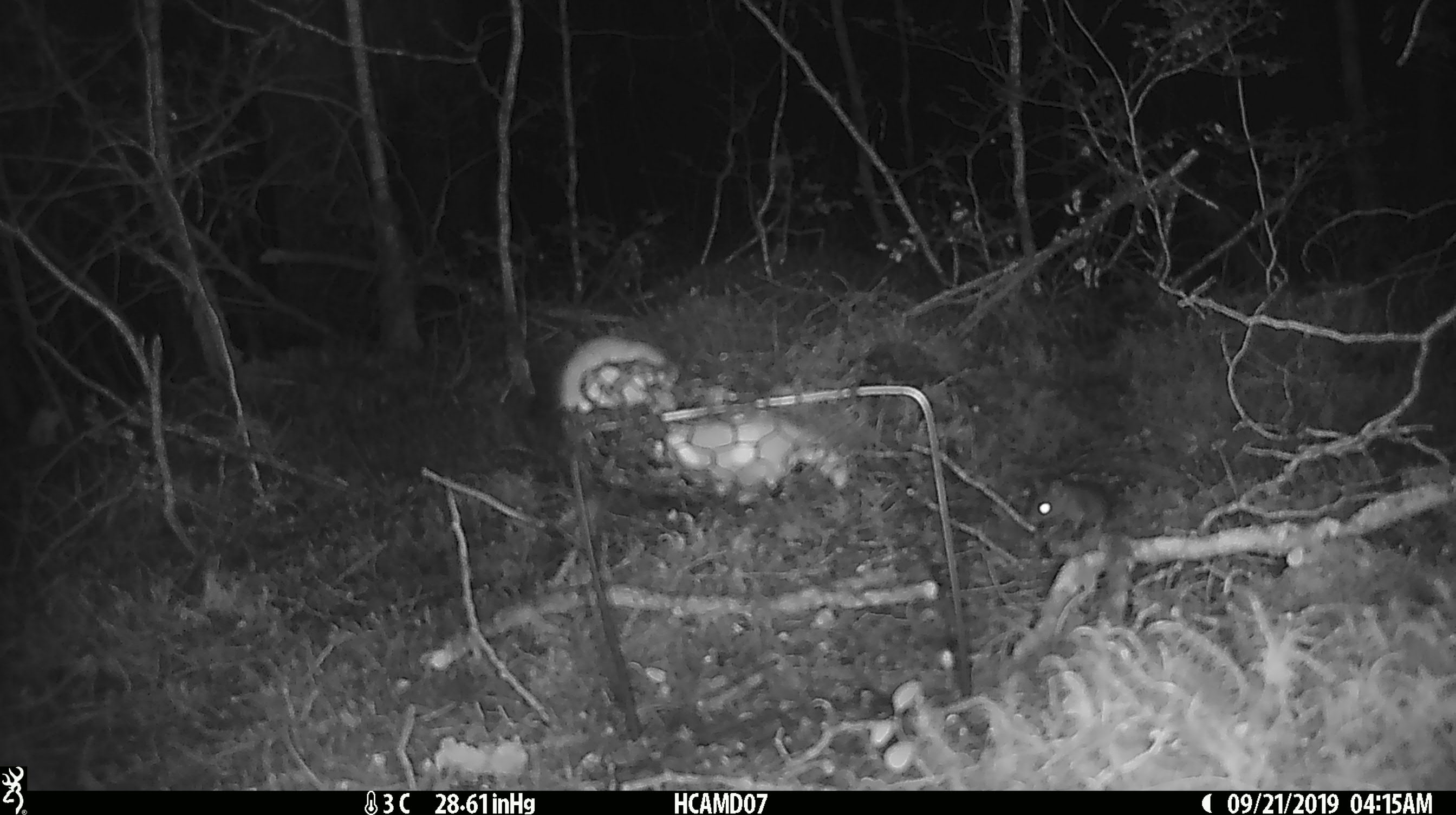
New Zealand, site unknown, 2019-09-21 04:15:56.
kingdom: Animalia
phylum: Chordata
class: Mammalia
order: Rodentia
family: Muridae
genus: Mus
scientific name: Mus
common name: mouse